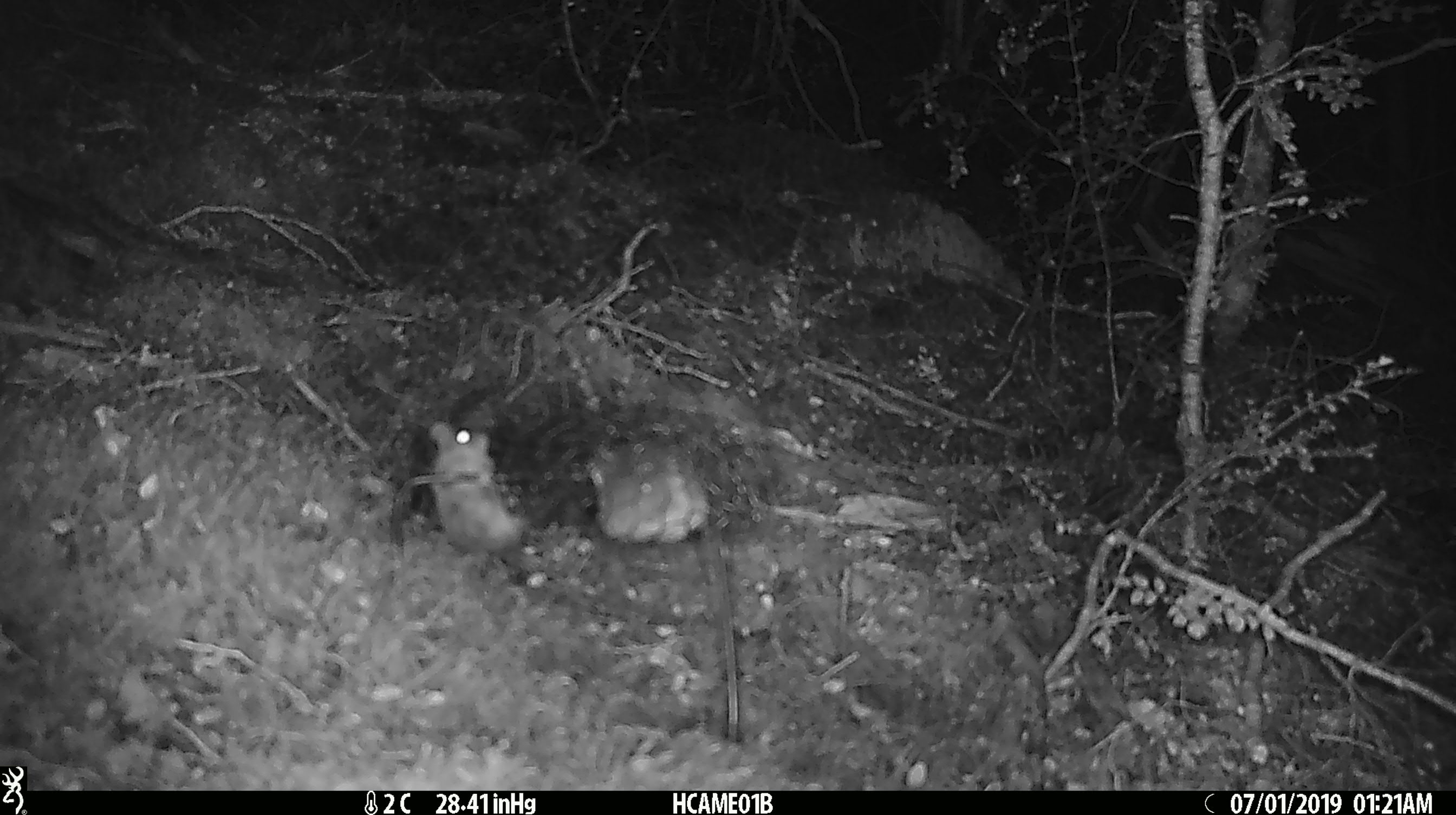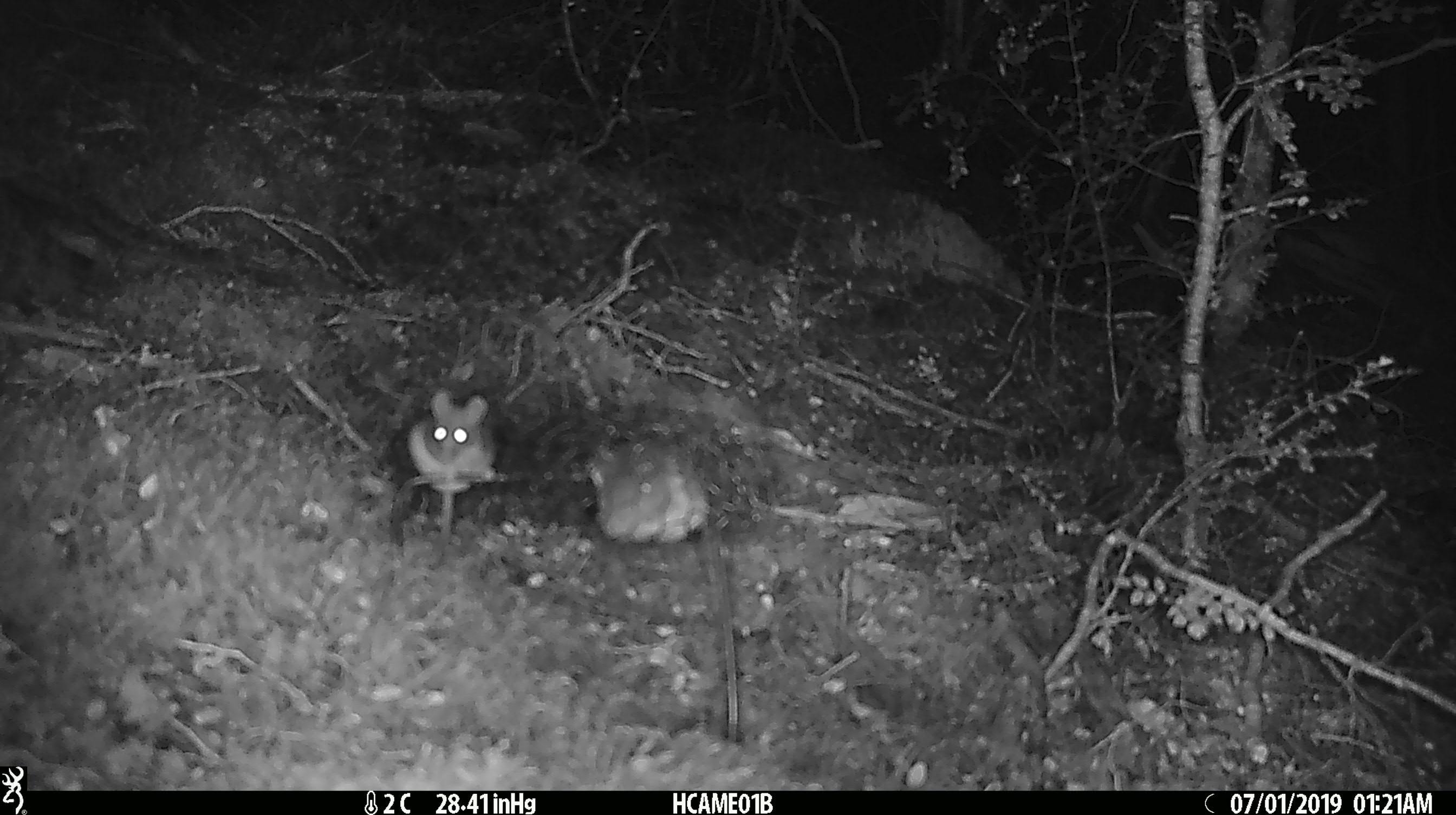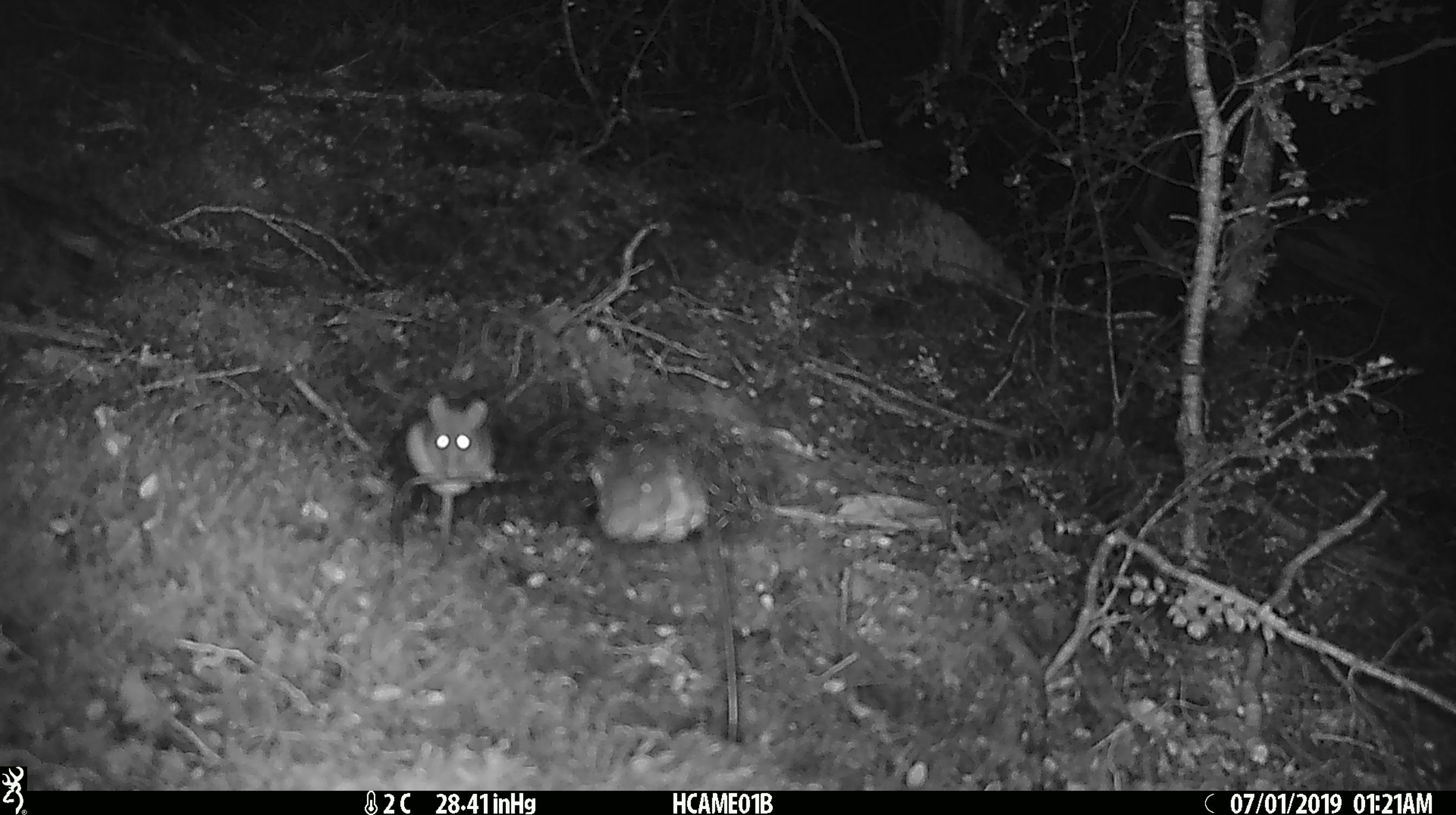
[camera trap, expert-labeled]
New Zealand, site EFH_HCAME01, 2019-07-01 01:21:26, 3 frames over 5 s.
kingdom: Animalia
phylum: Chordata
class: Mammalia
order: Rodentia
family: Muridae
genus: Mus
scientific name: Mus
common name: mouse